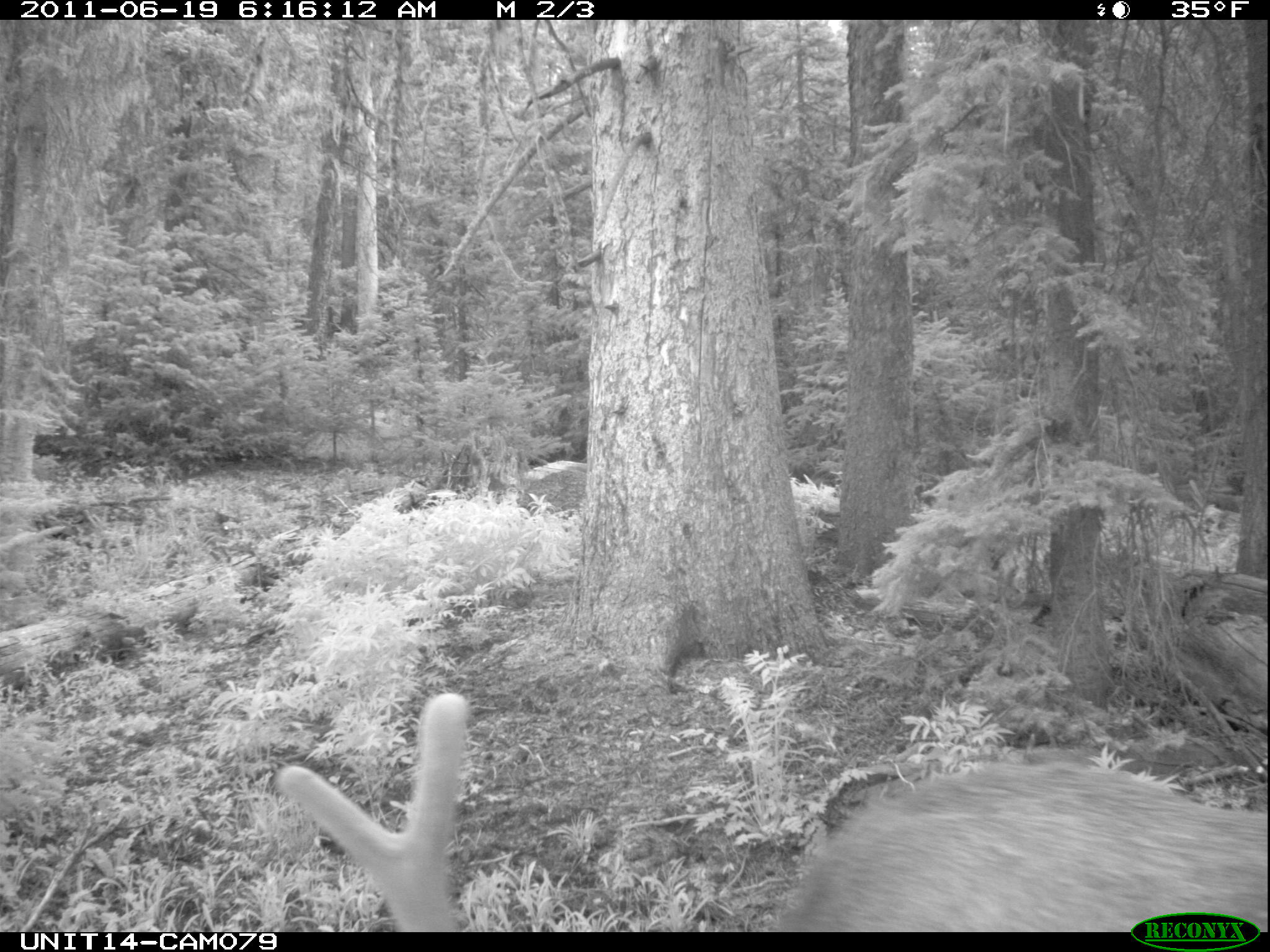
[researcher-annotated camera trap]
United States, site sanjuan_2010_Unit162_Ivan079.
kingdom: Animalia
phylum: Chordata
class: Mammalia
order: Artiodactyla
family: Cervidae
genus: Cervus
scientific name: Cervus elaphus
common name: red deer